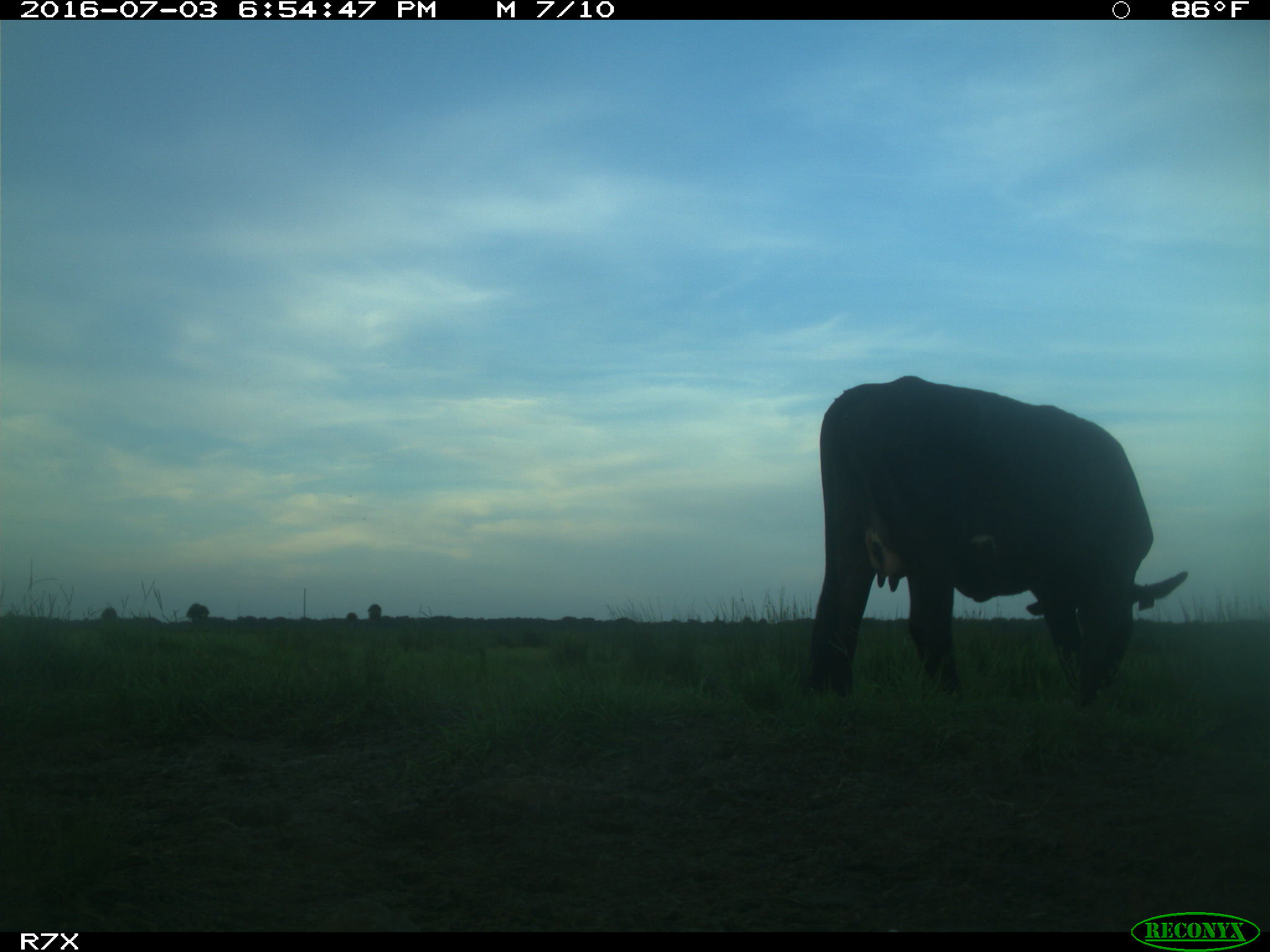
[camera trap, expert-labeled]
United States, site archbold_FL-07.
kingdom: Animalia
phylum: Chordata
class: Mammalia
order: Artiodactyla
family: Bovidae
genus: Bos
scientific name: Bos taurus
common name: domestic cow